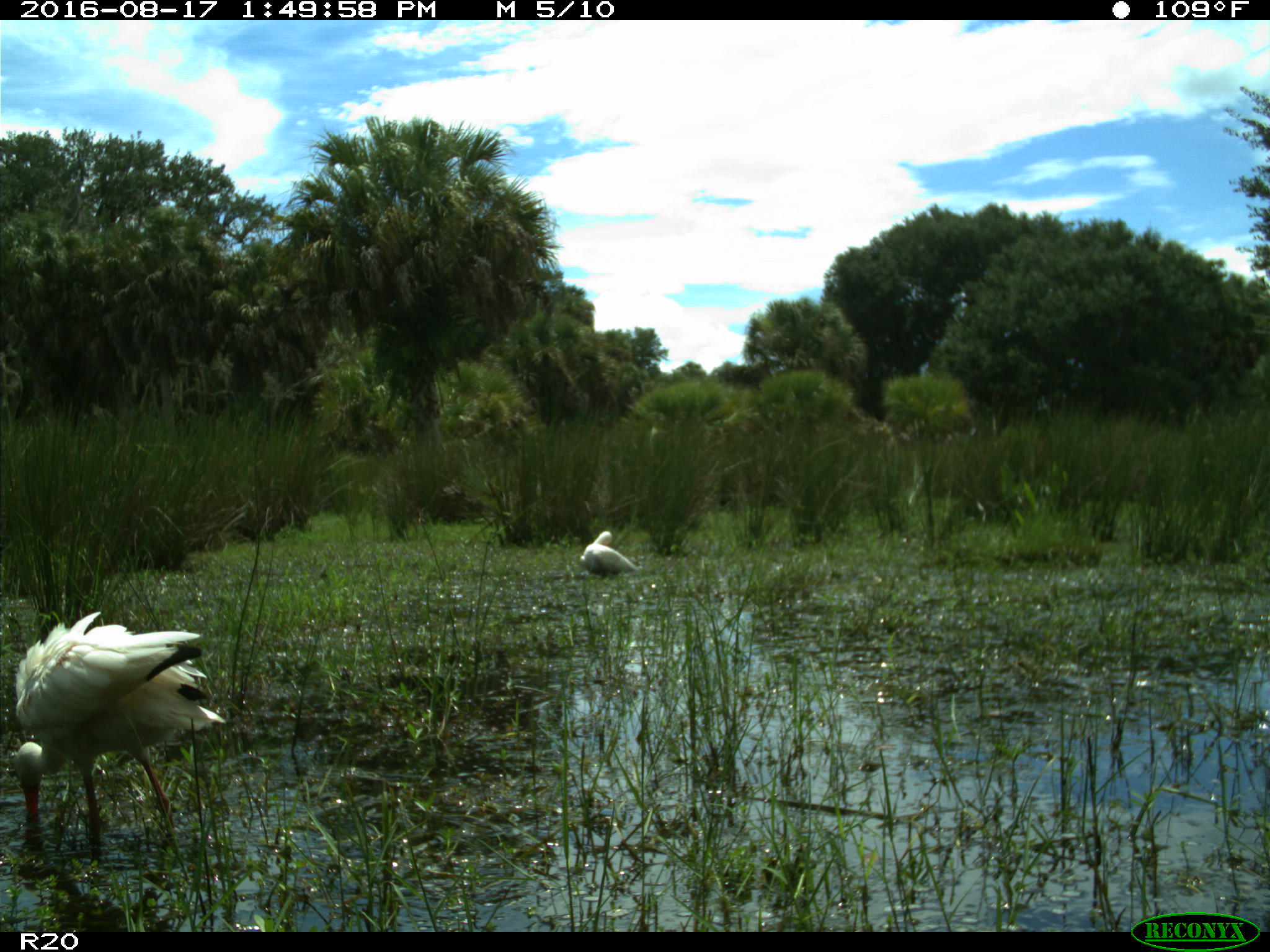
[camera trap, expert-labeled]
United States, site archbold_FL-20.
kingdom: Animalia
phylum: Chordata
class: Aves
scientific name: Aves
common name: birds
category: unidentified bird